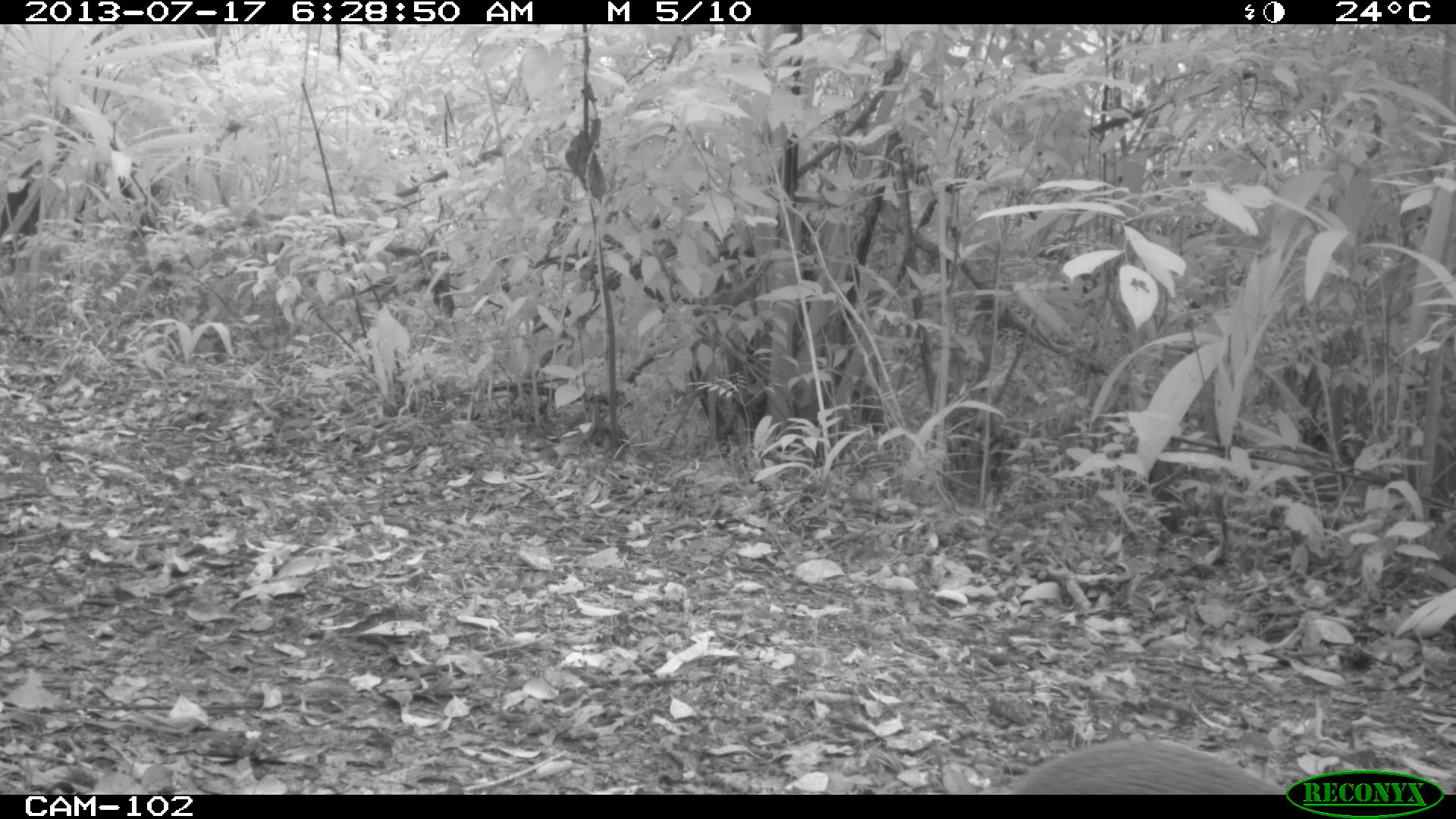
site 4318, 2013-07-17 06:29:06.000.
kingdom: Animalia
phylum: Chordata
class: Mammalia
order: Rodentia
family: Dasyproctidae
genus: Dasyprocta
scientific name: Dasyprocta punctata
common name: central american agouti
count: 1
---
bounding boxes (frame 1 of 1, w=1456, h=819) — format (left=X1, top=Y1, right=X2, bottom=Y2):
dasyprocta punctata: (left=1006, top=739, right=1285, bottom=795)